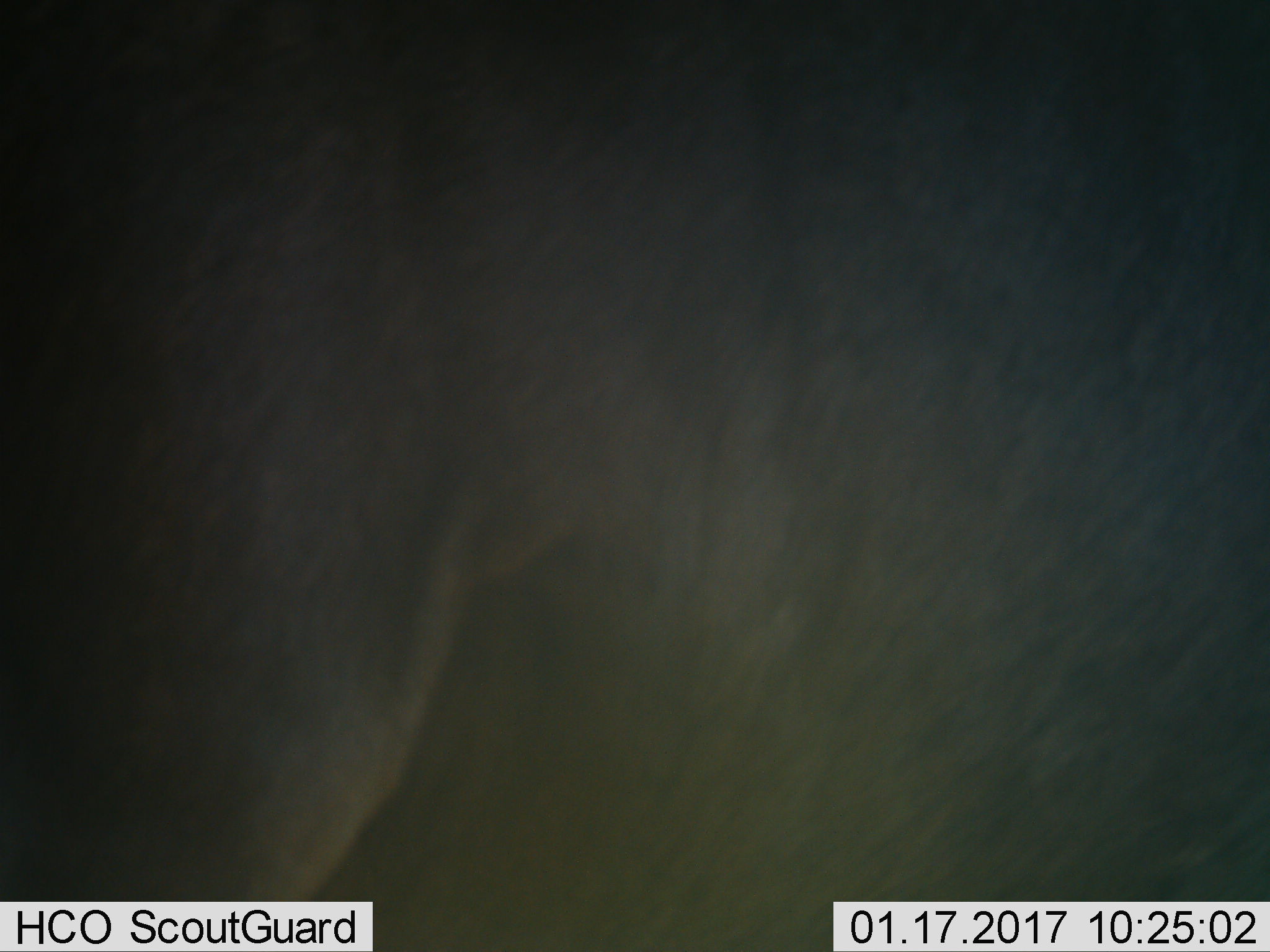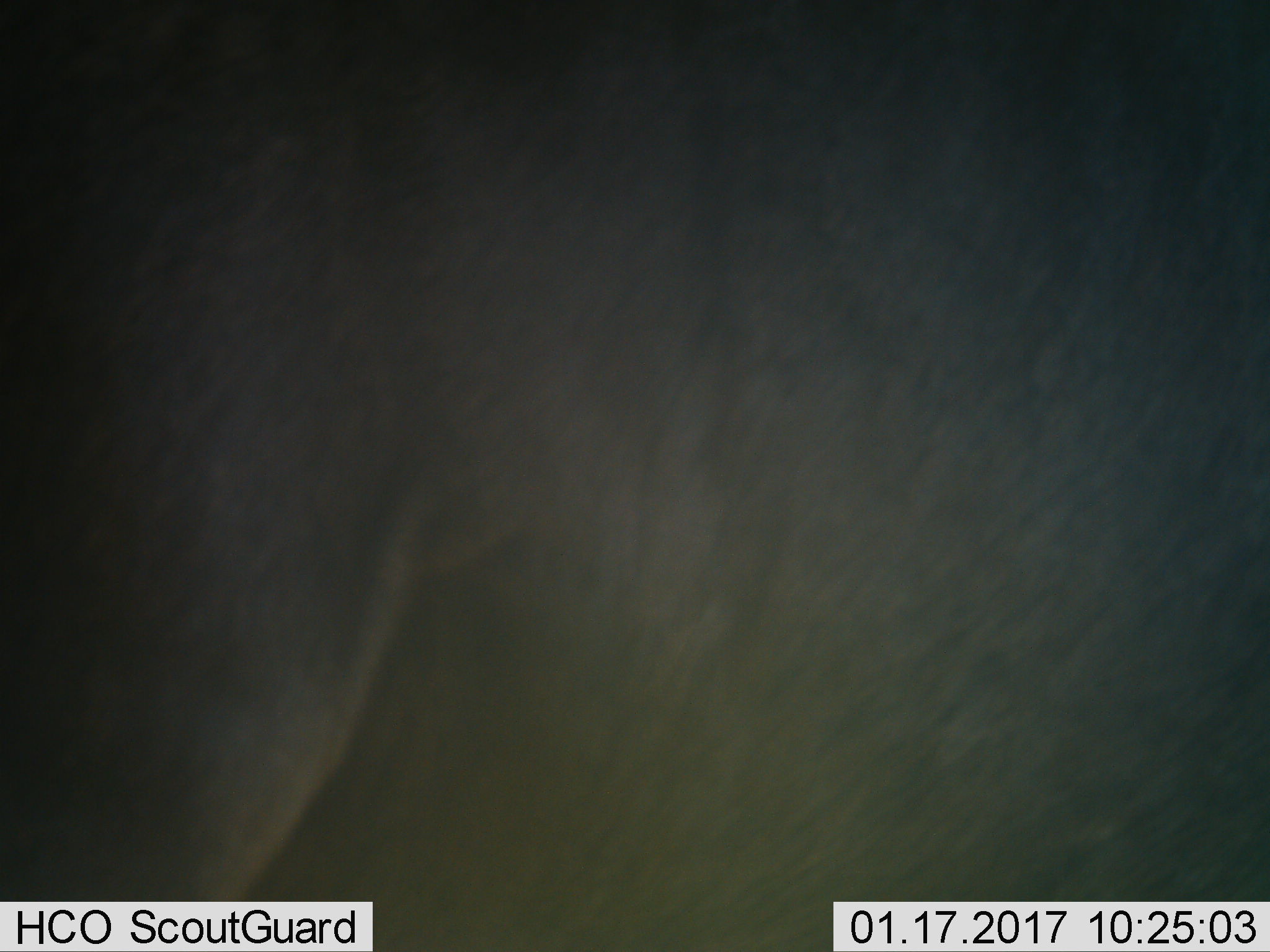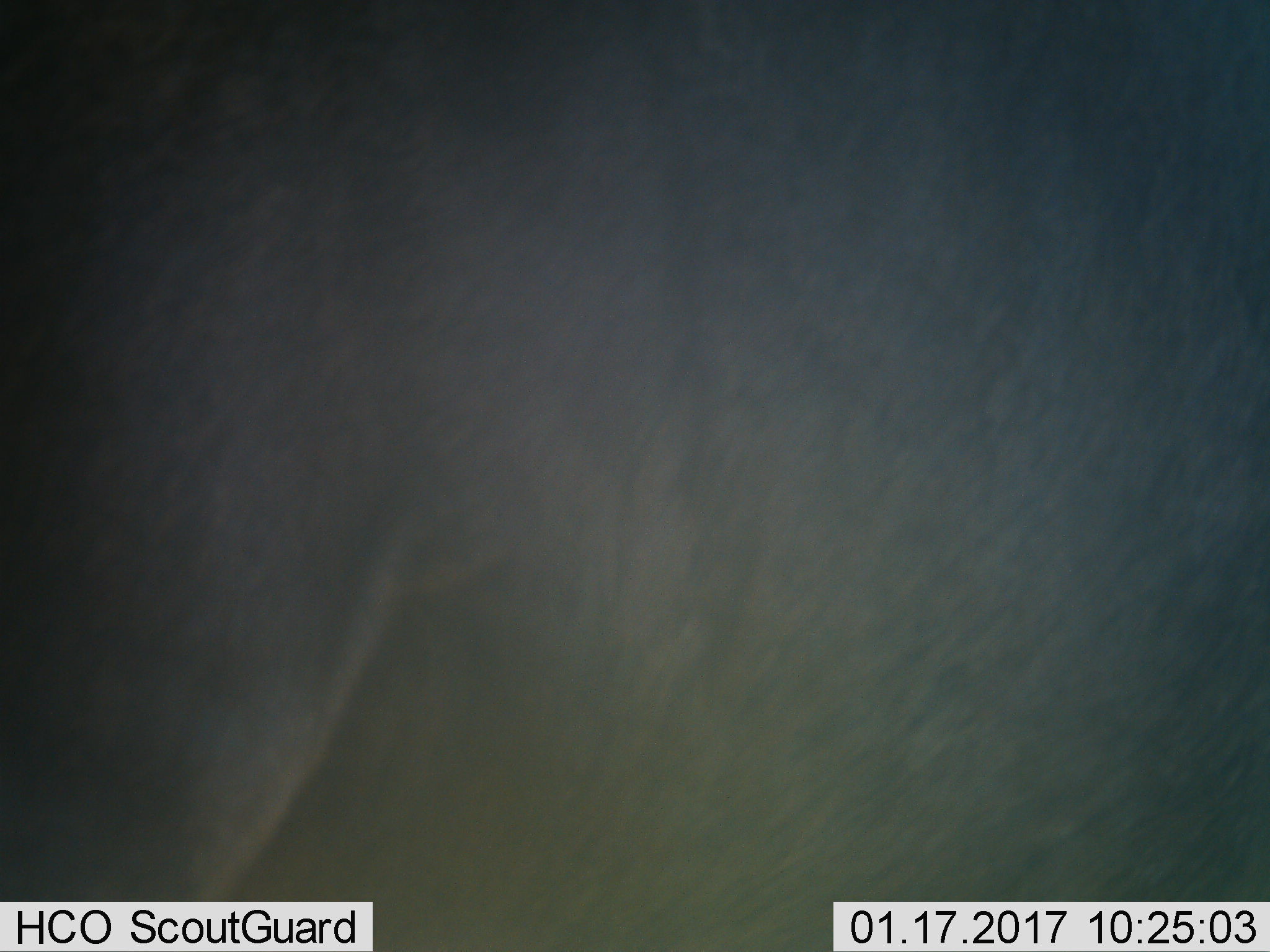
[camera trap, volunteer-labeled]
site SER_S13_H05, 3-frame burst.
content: unidentified animal